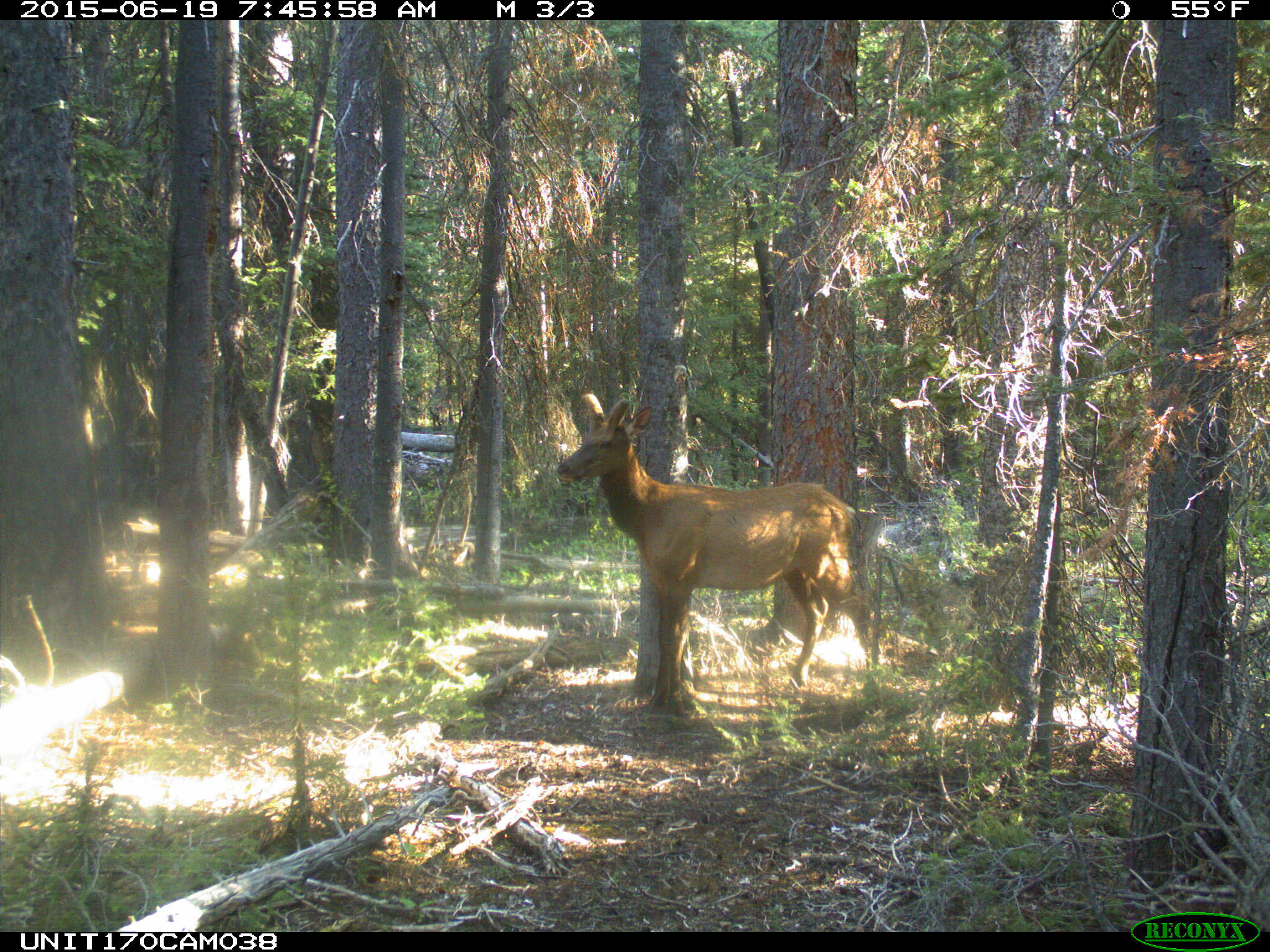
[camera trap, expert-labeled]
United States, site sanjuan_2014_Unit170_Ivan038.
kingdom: Animalia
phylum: Chordata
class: Mammalia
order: Artiodactyla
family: Cervidae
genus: Cervus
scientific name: Cervus elaphus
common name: red deer